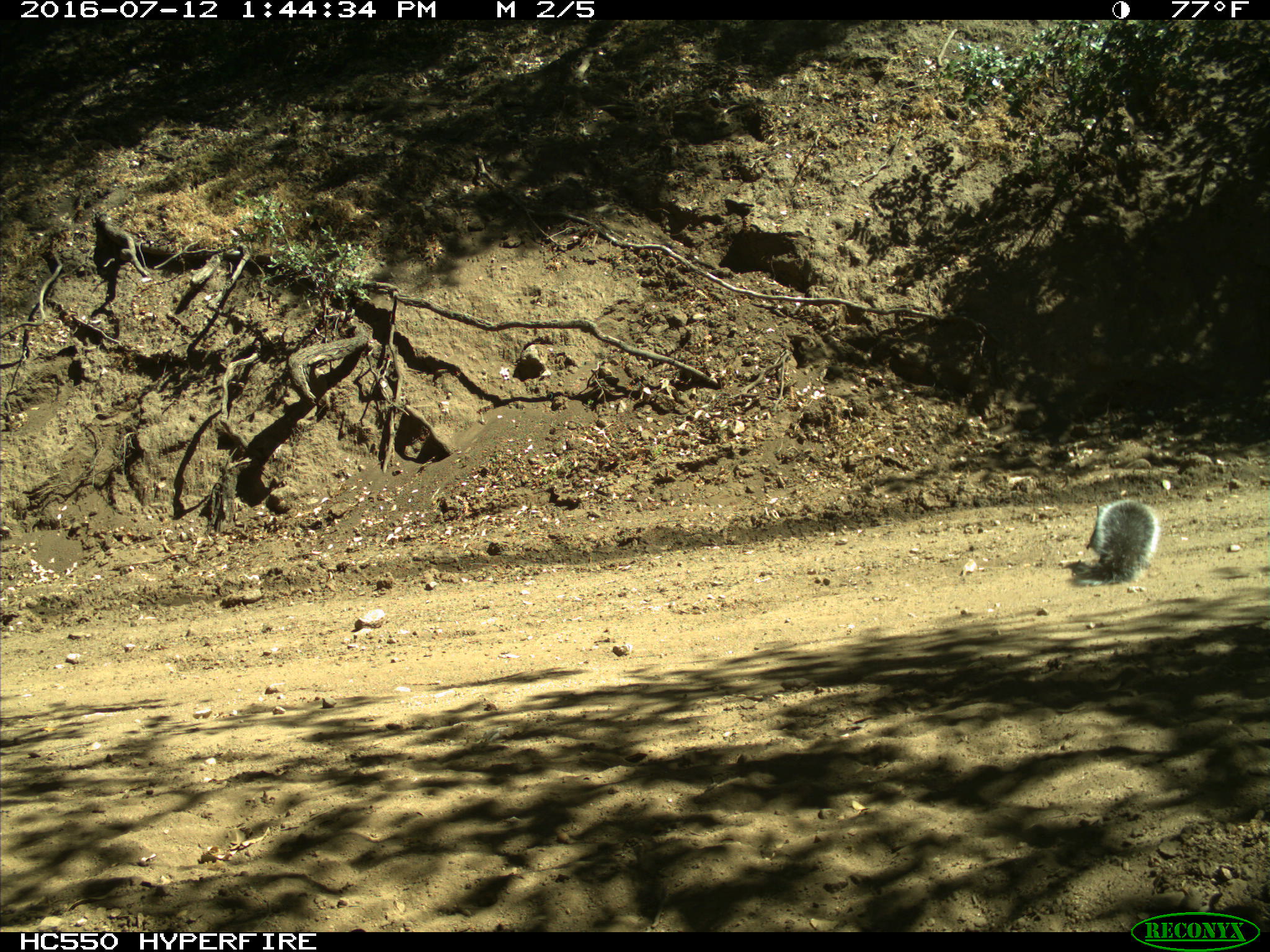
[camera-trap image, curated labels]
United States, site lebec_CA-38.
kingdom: Animalia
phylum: Chordata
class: Mammalia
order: Rodentia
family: Sciuridae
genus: Sciurus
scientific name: Sciurus carolinensis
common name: eastern gray squirrel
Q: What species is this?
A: Sciurus carolinensis (eastern gray squirrel).